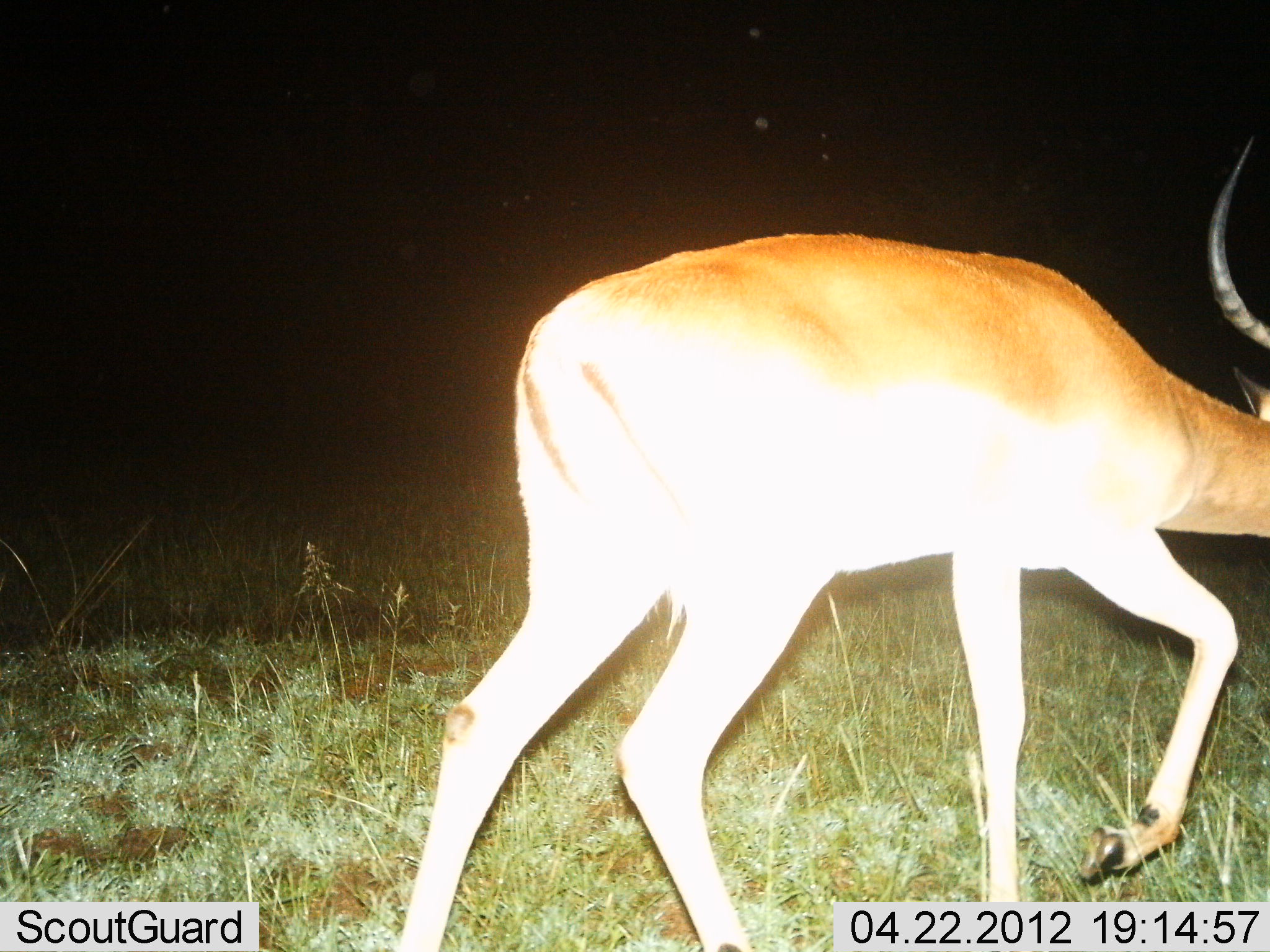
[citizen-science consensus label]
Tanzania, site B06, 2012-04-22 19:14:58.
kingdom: Animalia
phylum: Chordata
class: Mammalia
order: Artiodactyla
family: Bovidae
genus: Aepyceros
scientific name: Aepyceros melampus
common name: impala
Impala (Aepyceros melampus), count 1. Behavior (volunteer vote fractions): standing 14%, resting 0%, moving 93%, interacting 0%. Young present (vote fraction): 0%. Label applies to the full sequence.